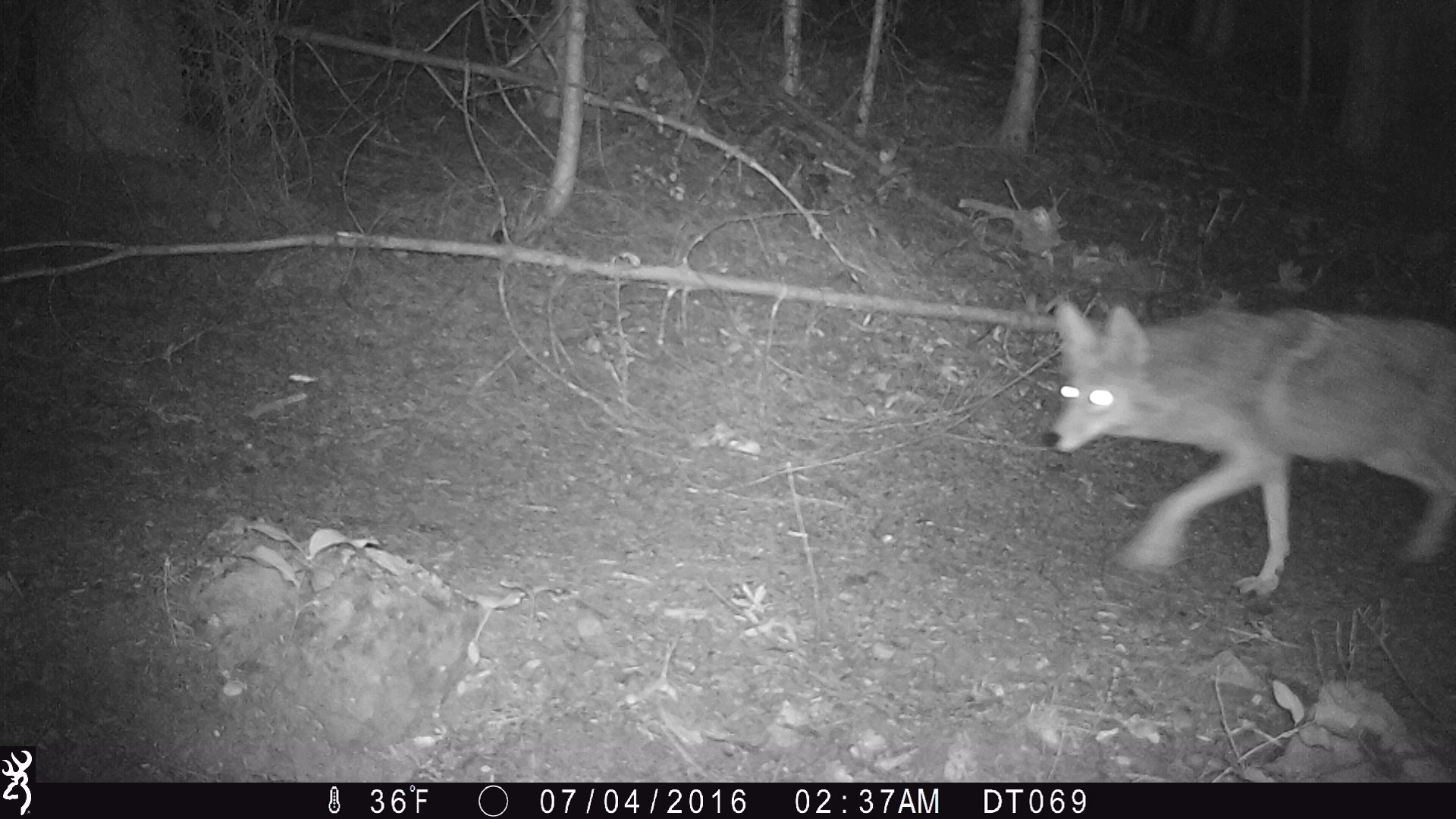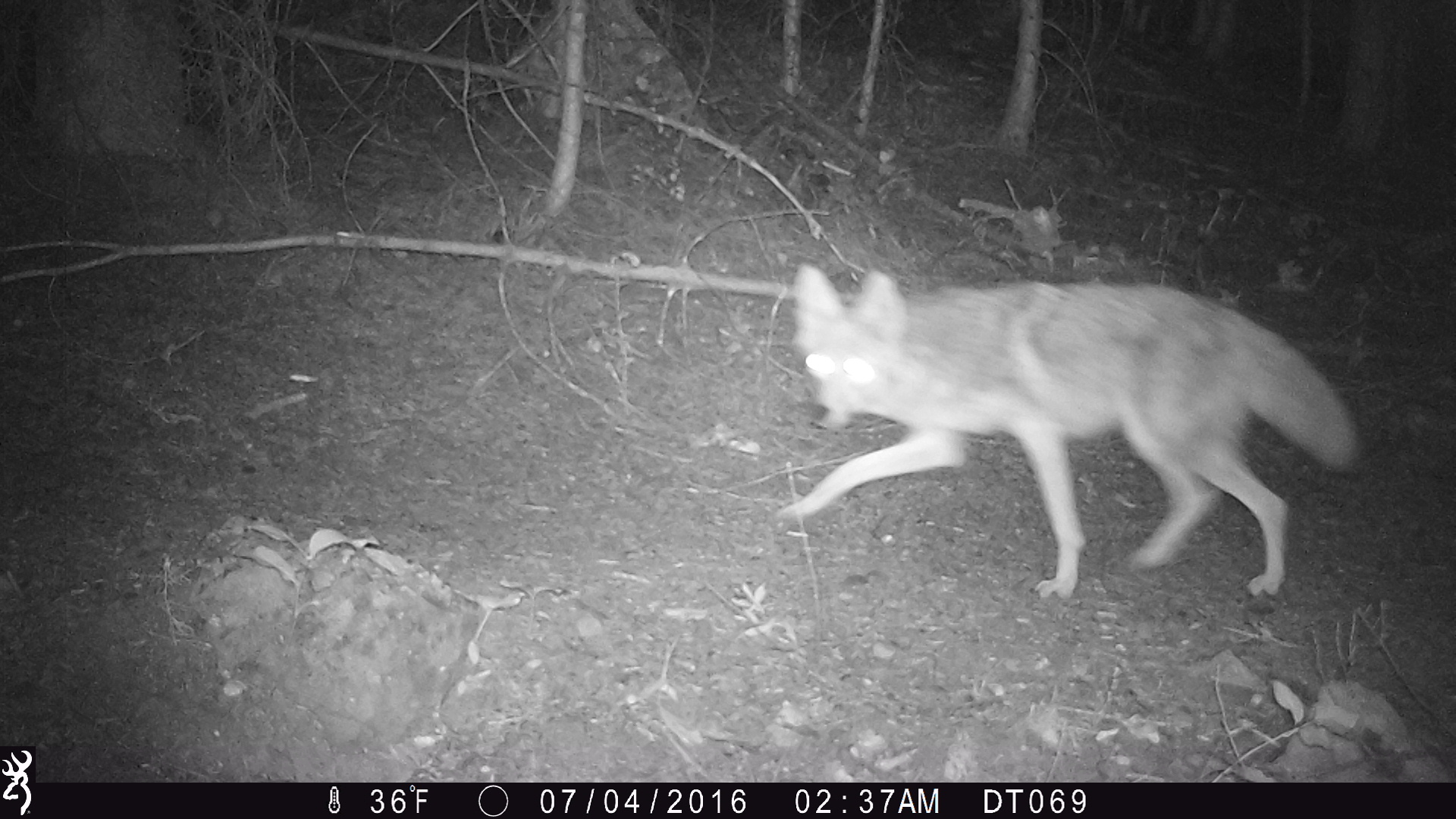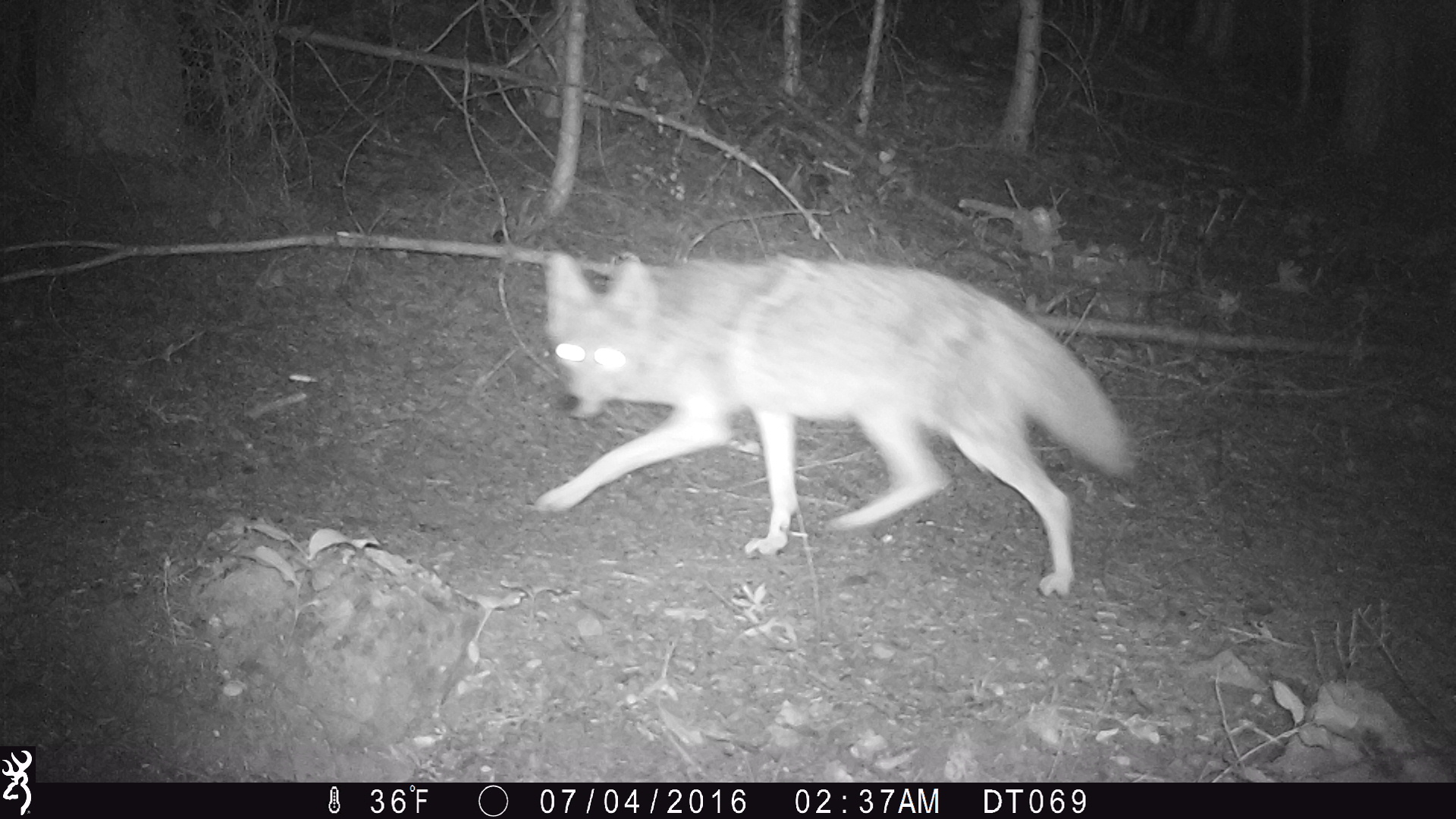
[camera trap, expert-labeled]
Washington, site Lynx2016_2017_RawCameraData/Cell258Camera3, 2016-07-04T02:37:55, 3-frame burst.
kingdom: Animalia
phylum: Chordata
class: Mammalia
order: Carnivora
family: Canidae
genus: Canis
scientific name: Canis latrans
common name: coyote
Canis latrans (coyote). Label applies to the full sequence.